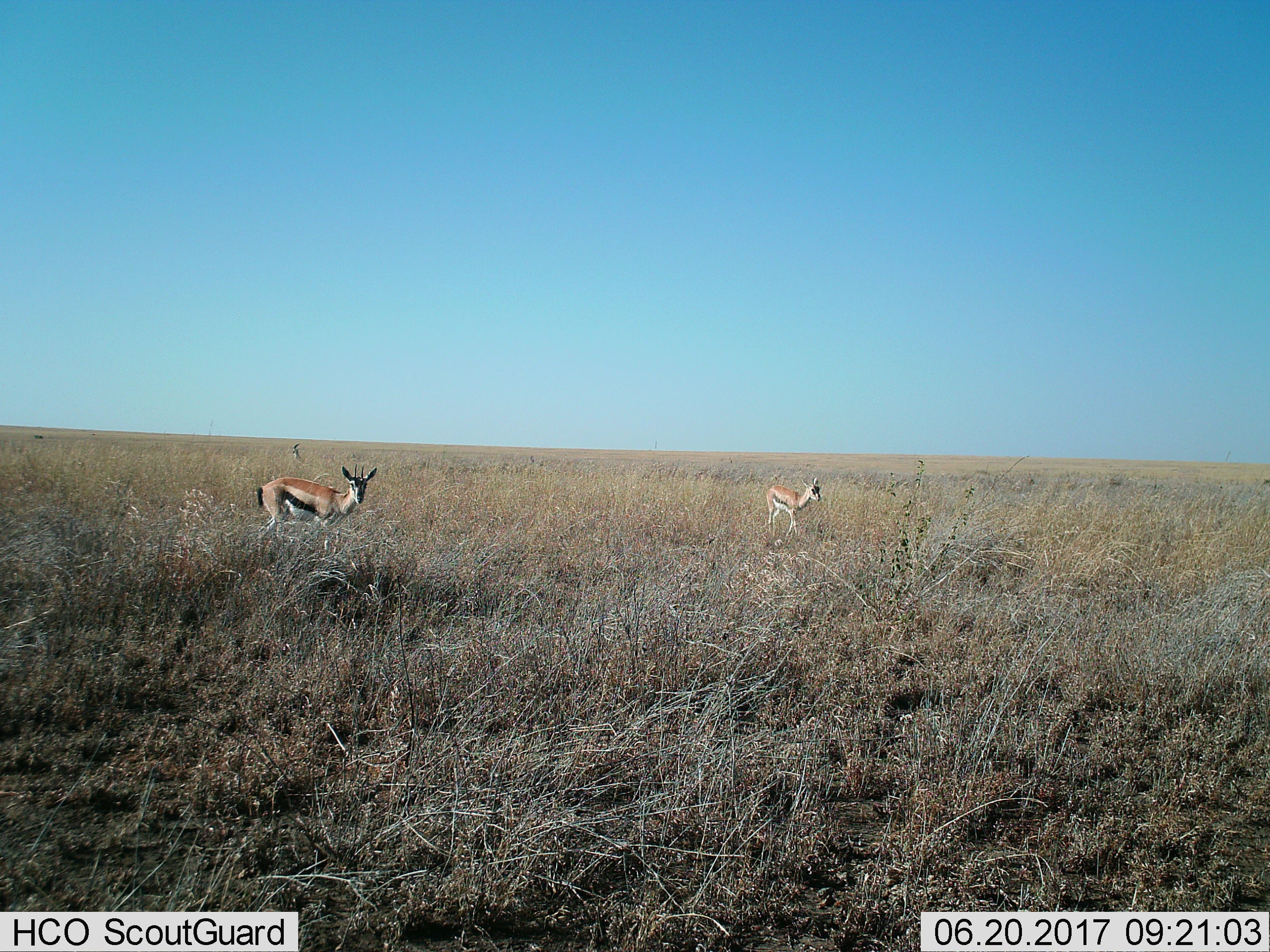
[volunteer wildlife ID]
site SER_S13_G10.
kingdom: Animalia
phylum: Chordata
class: Mammalia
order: Artiodactyla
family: Bovidae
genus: Eudorcas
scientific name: Eudorcas thomsonii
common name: thomson's gazelle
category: gazellethomsons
Gazellethomsons (thomson's gazelle) (Eudorcas thomsonii), count 3. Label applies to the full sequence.